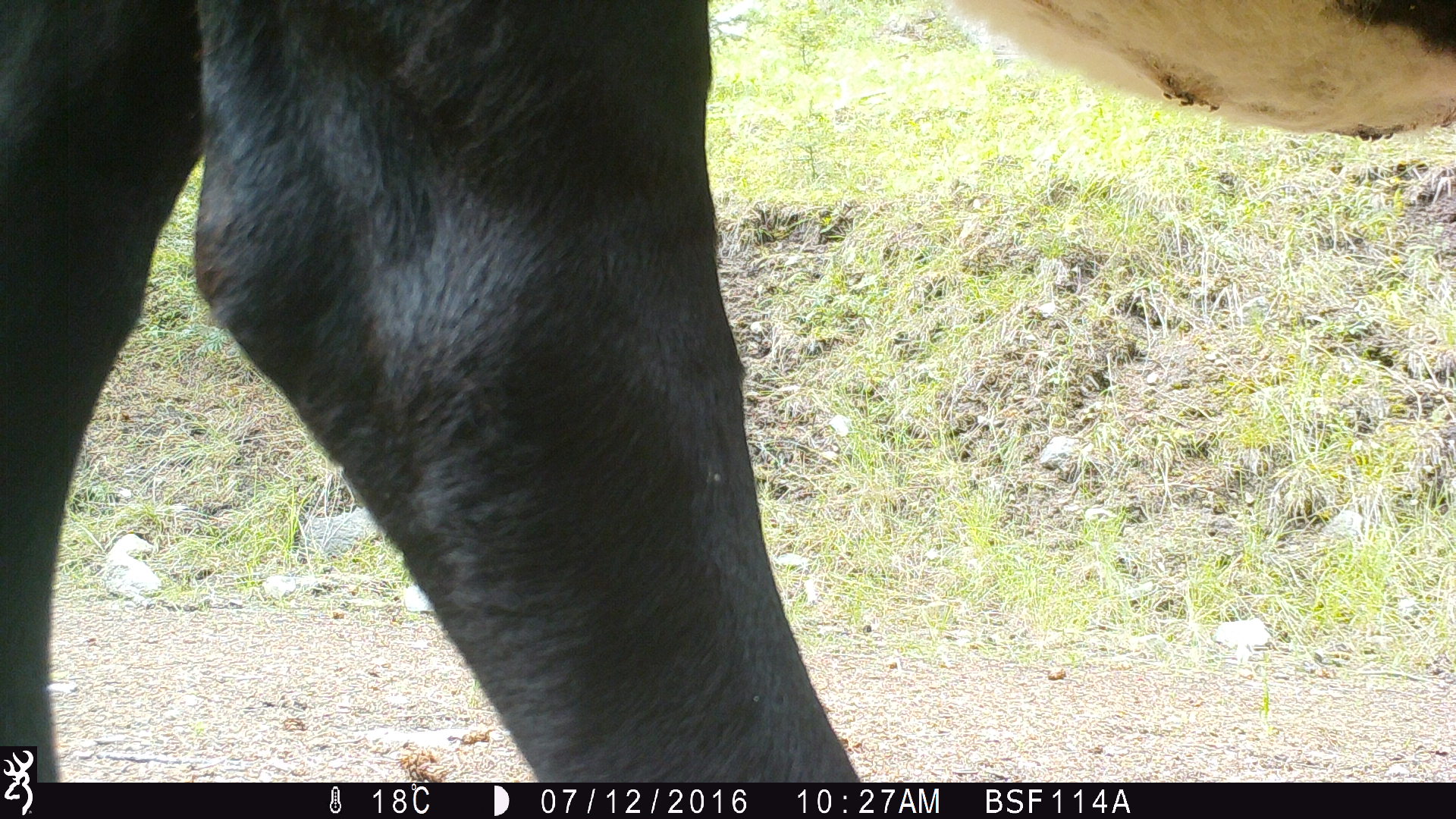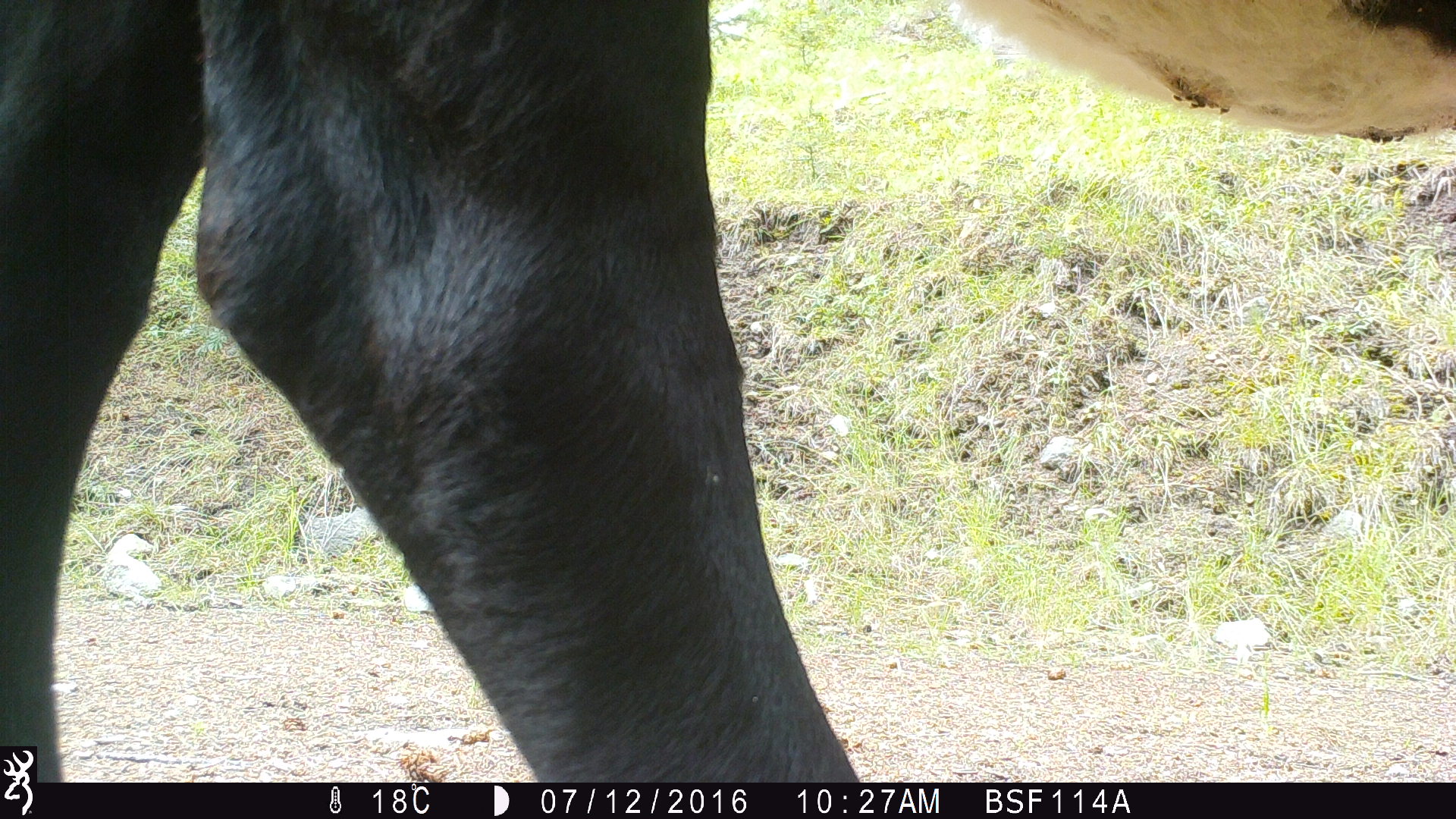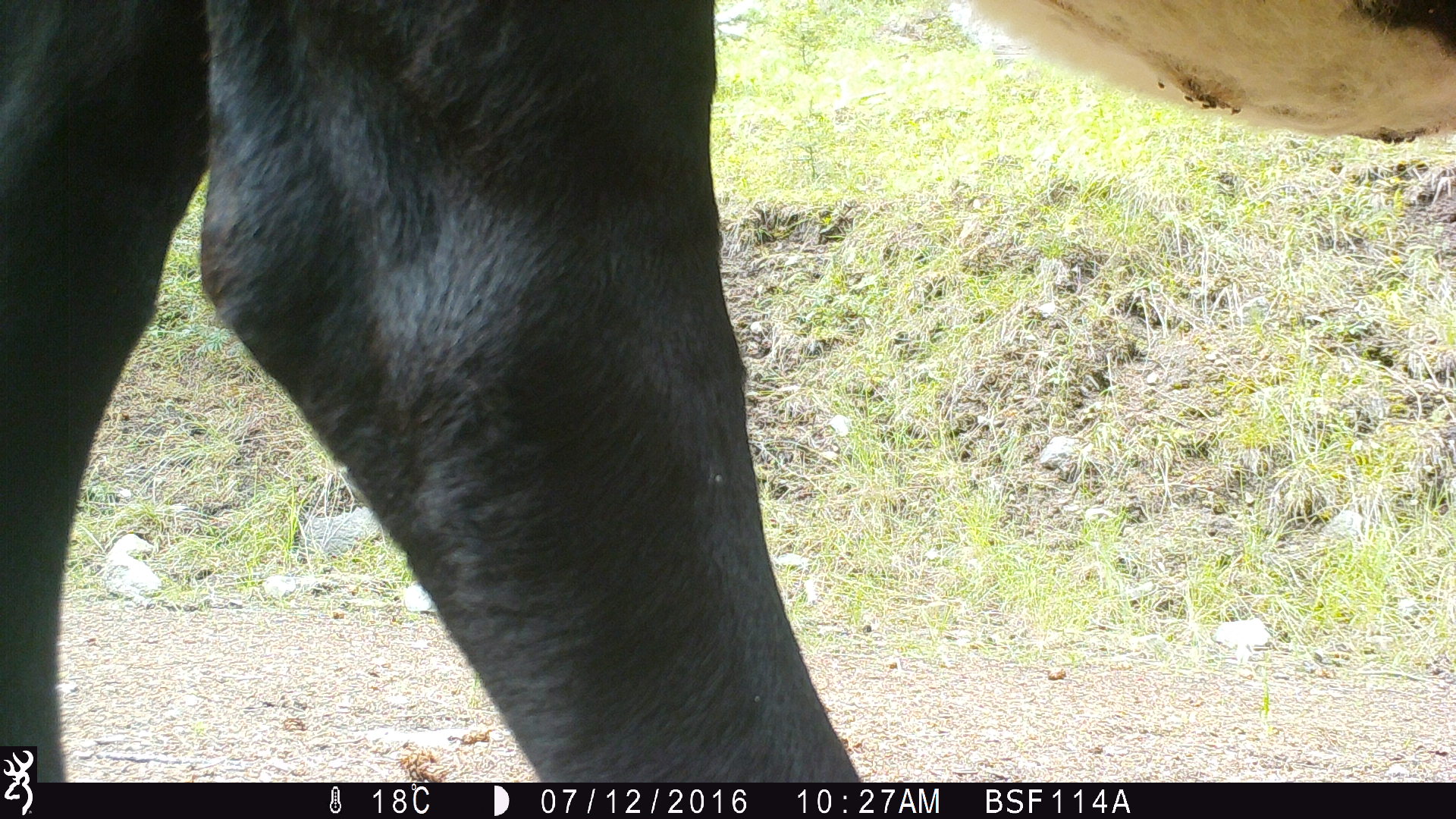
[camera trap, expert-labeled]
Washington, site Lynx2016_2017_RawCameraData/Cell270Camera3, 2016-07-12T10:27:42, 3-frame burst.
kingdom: Animalia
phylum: Chordata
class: Mammalia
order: Artiodactyla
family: Bovidae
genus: Bos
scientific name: Bos taurus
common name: domestic cattle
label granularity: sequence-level